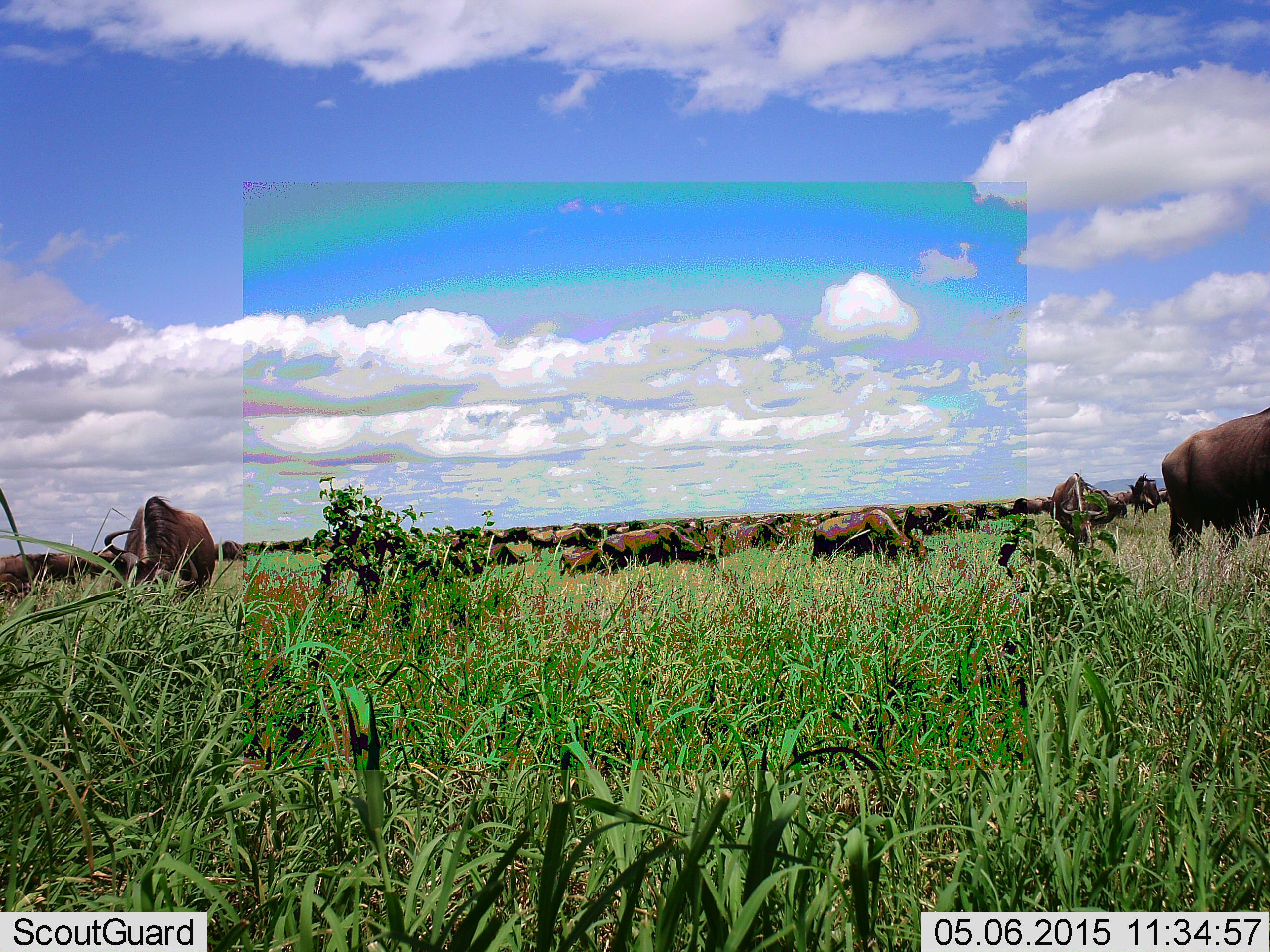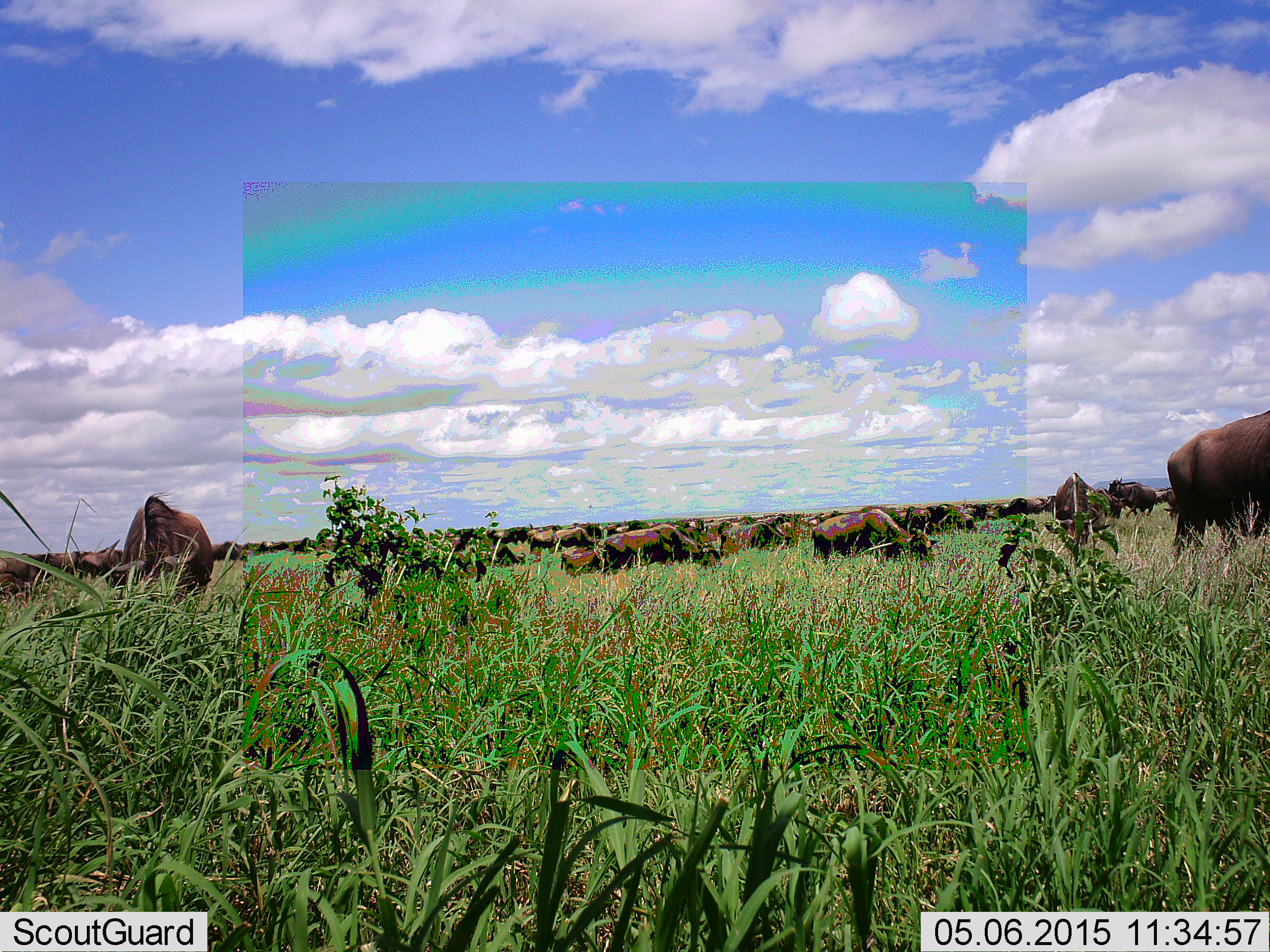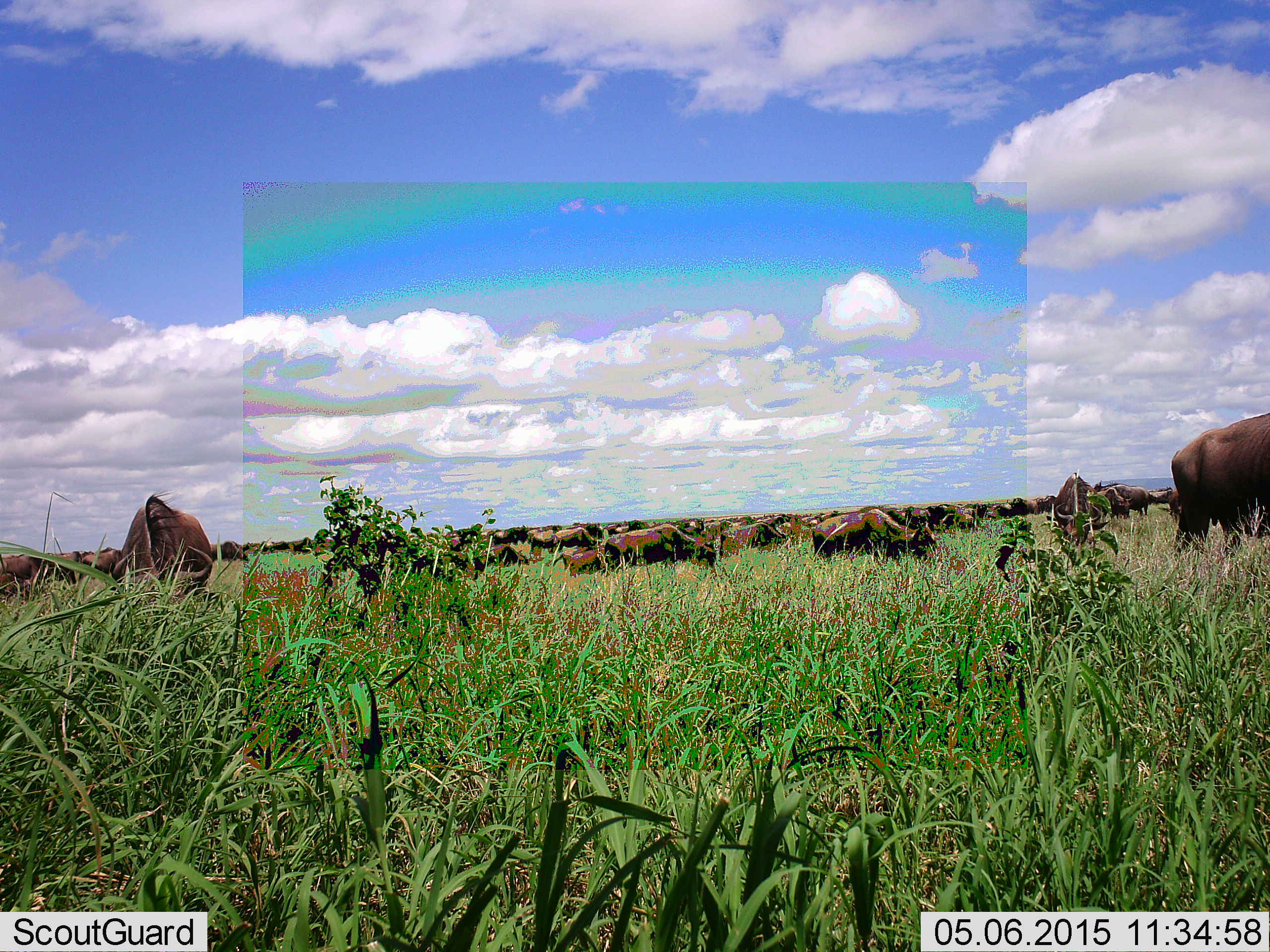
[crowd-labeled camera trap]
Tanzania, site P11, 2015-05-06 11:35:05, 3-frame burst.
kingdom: Animalia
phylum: Chordata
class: Mammalia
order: Artiodactyla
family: Bovidae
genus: Connochaetes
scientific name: Connochaetes taurinus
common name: blue wildebeest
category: wildebeest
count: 11-50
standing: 30%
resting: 20%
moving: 20%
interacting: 20%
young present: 0%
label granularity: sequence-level